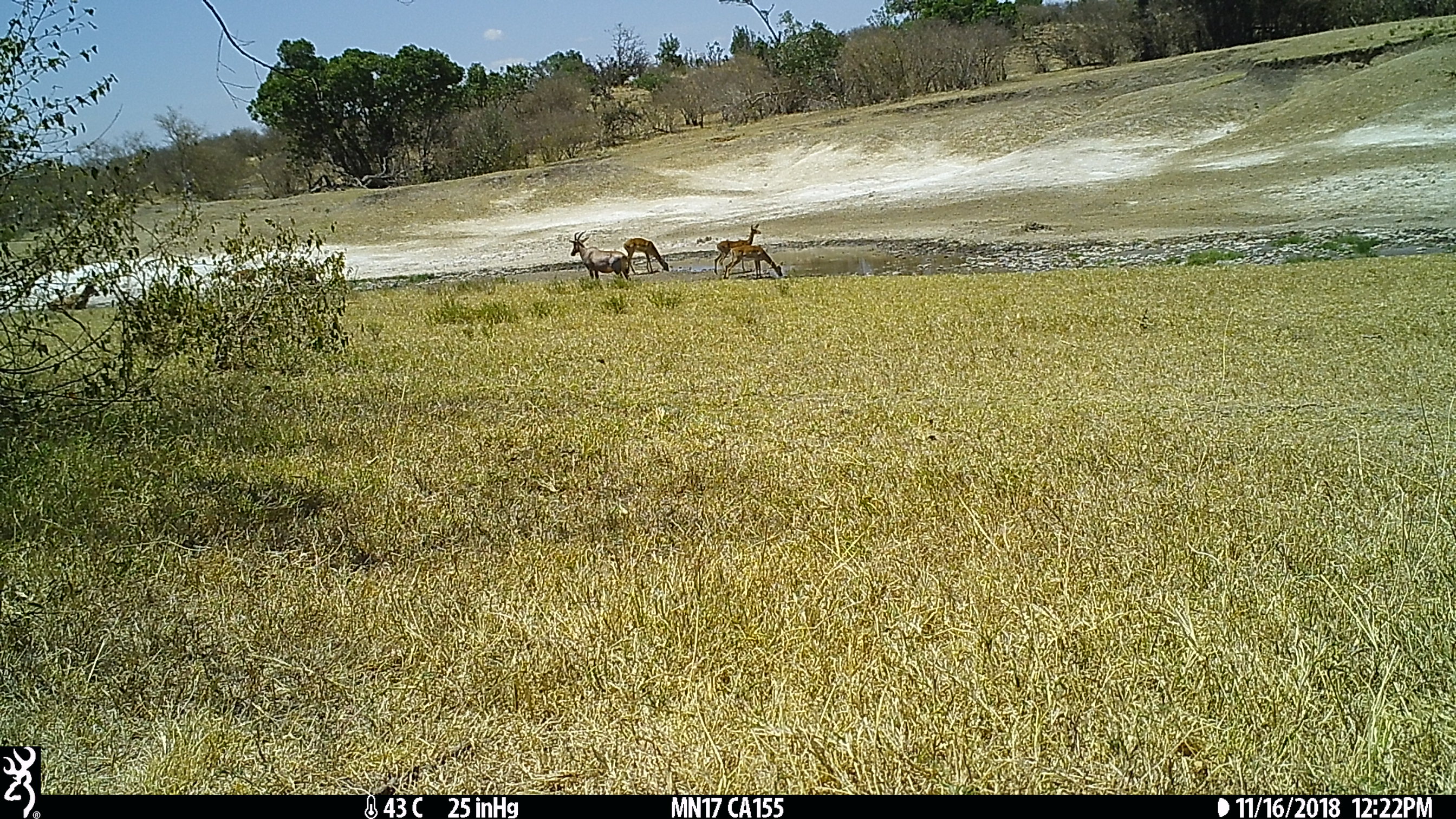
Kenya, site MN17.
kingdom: Animalia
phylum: Chordata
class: Mammalia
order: Artiodactyla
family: Bovidae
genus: Aepyceros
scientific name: Aepyceros melampus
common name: impala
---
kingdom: Animalia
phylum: Chordata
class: Mammalia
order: Artiodactyla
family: Bovidae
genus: Damaliscus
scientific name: Damaliscus lunatus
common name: topi